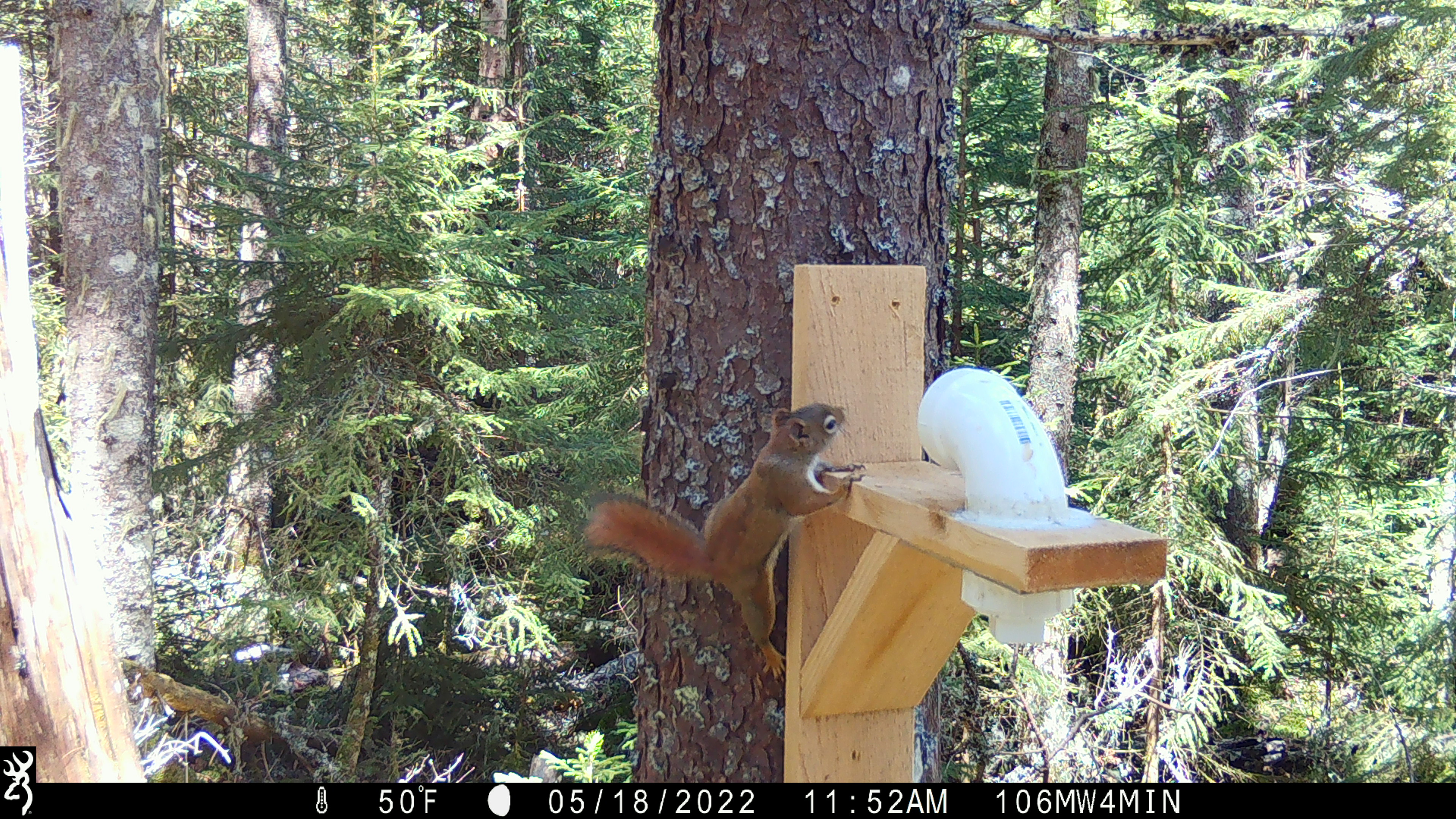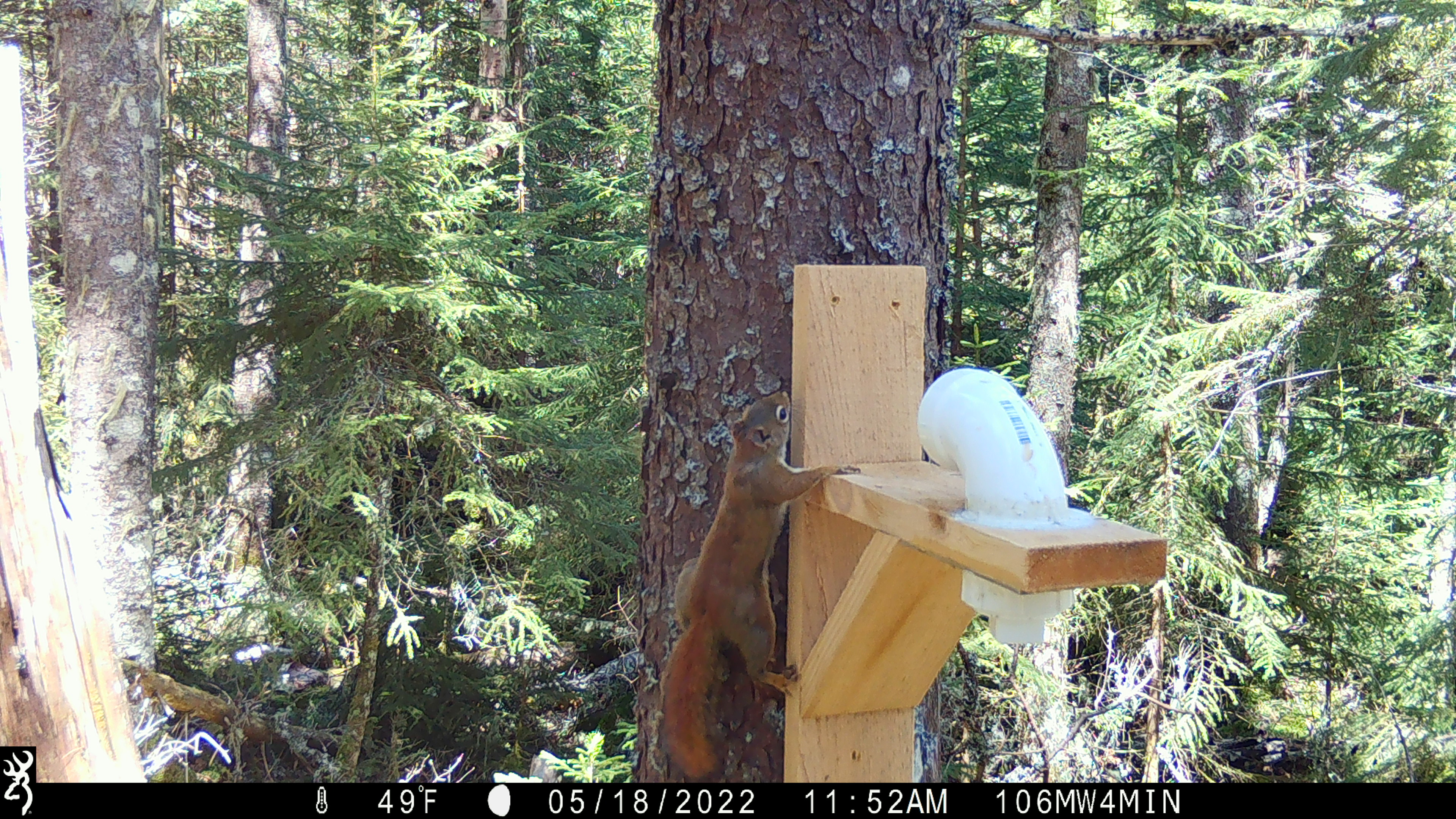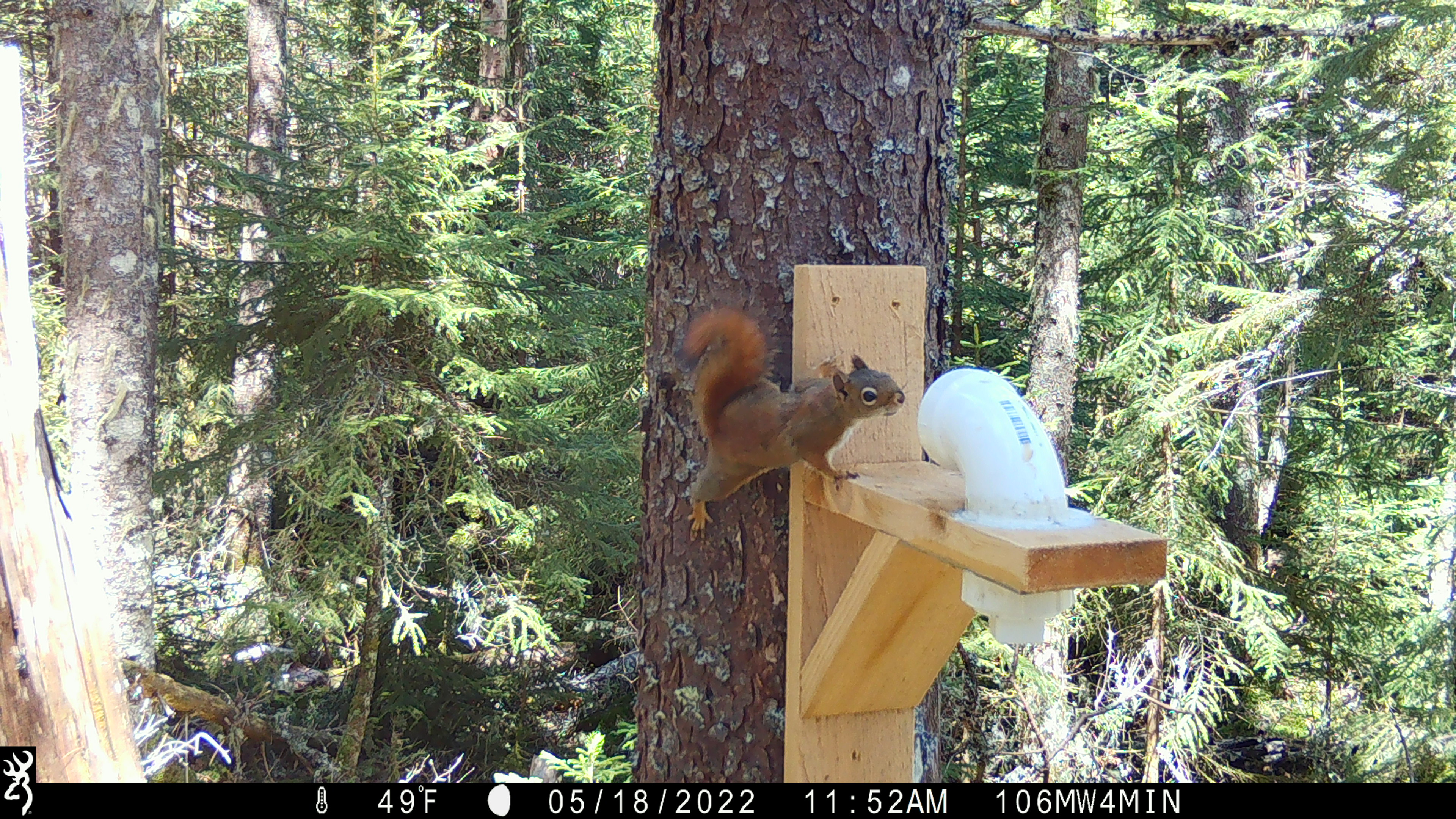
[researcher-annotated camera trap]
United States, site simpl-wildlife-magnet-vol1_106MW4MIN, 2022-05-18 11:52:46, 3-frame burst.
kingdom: Animalia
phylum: Chordata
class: Mammalia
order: Rodentia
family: Sciuridae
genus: Tamiasciurus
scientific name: Tamiasciurus hudsonicus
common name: red squirrel